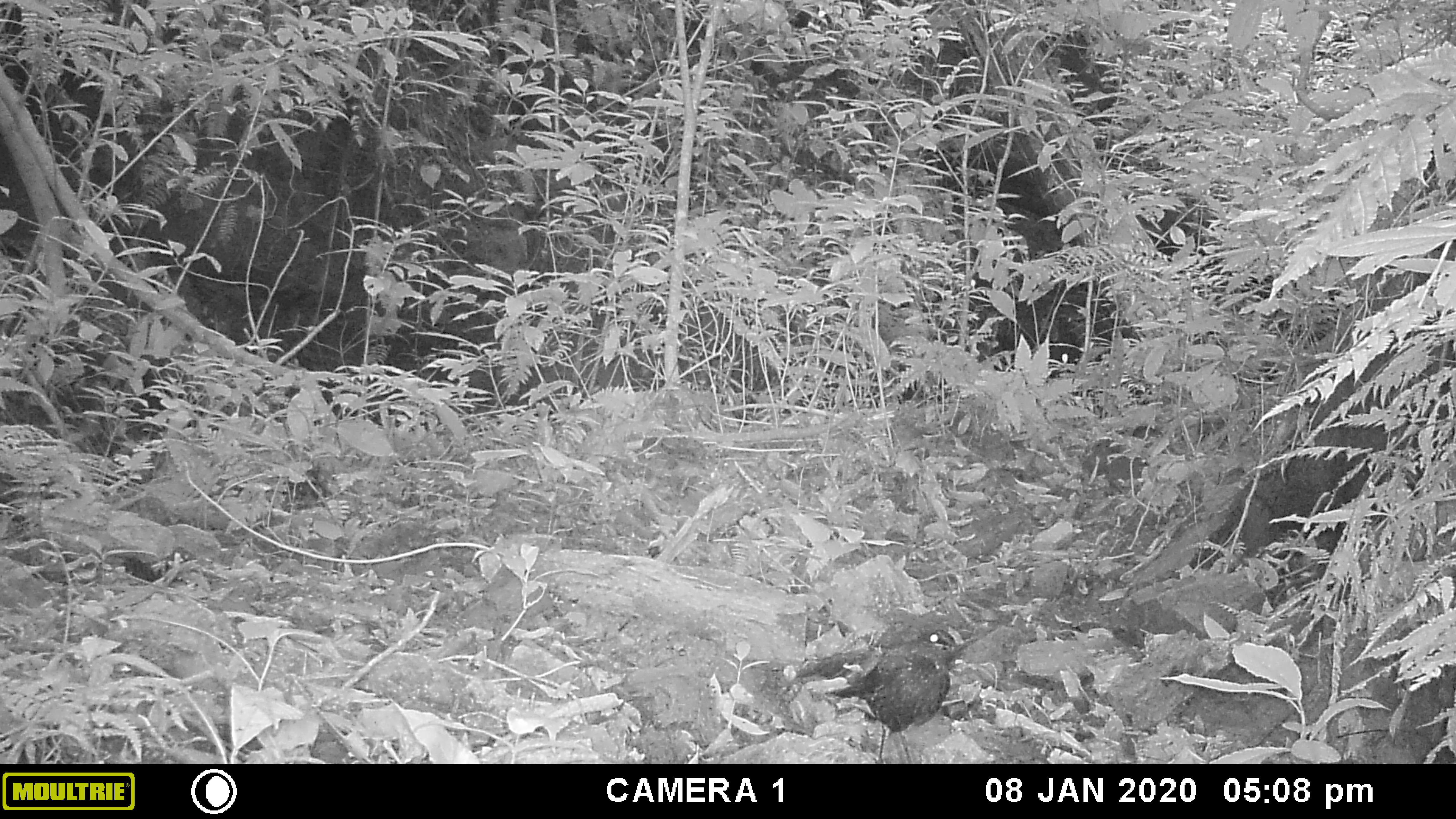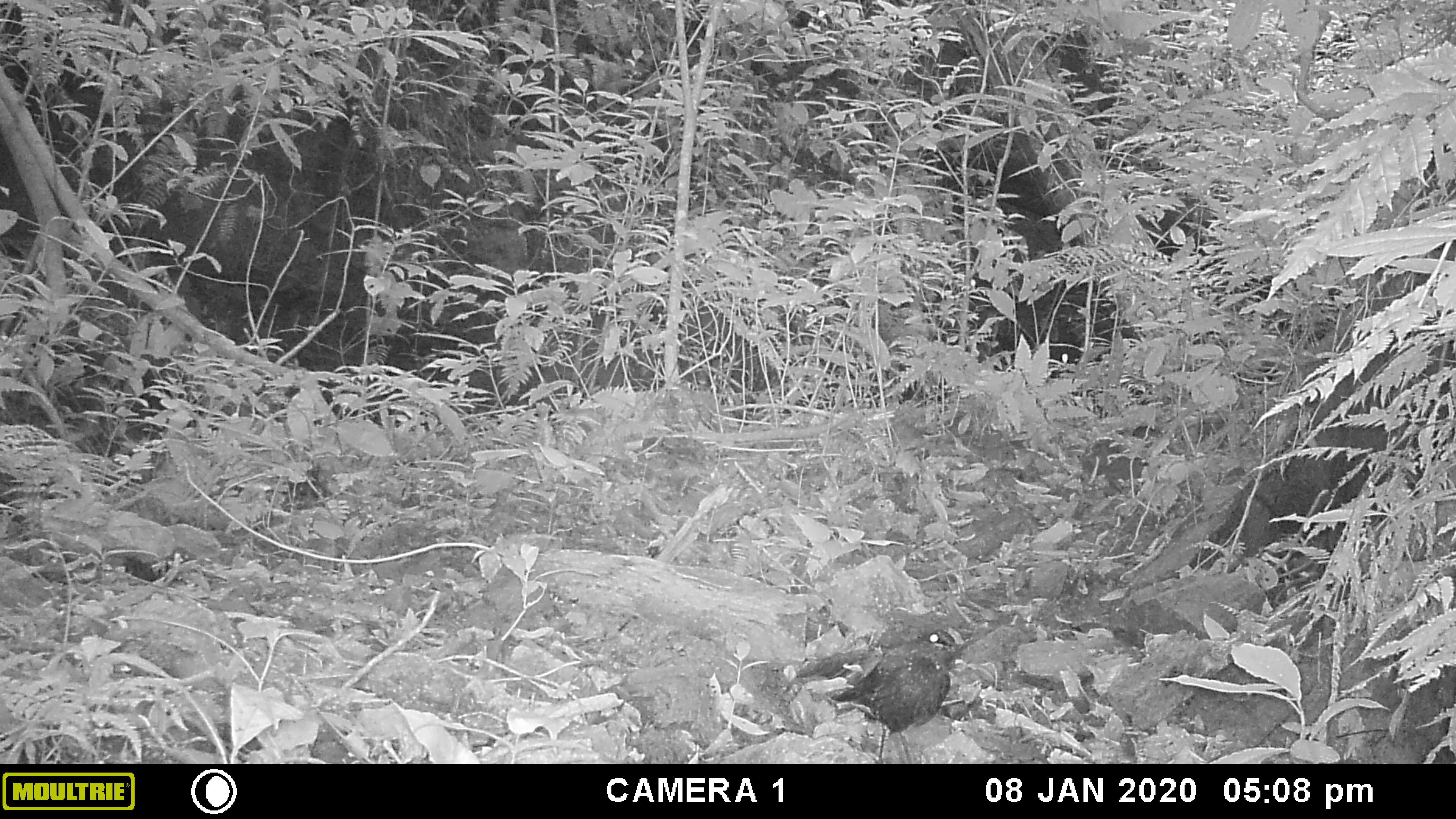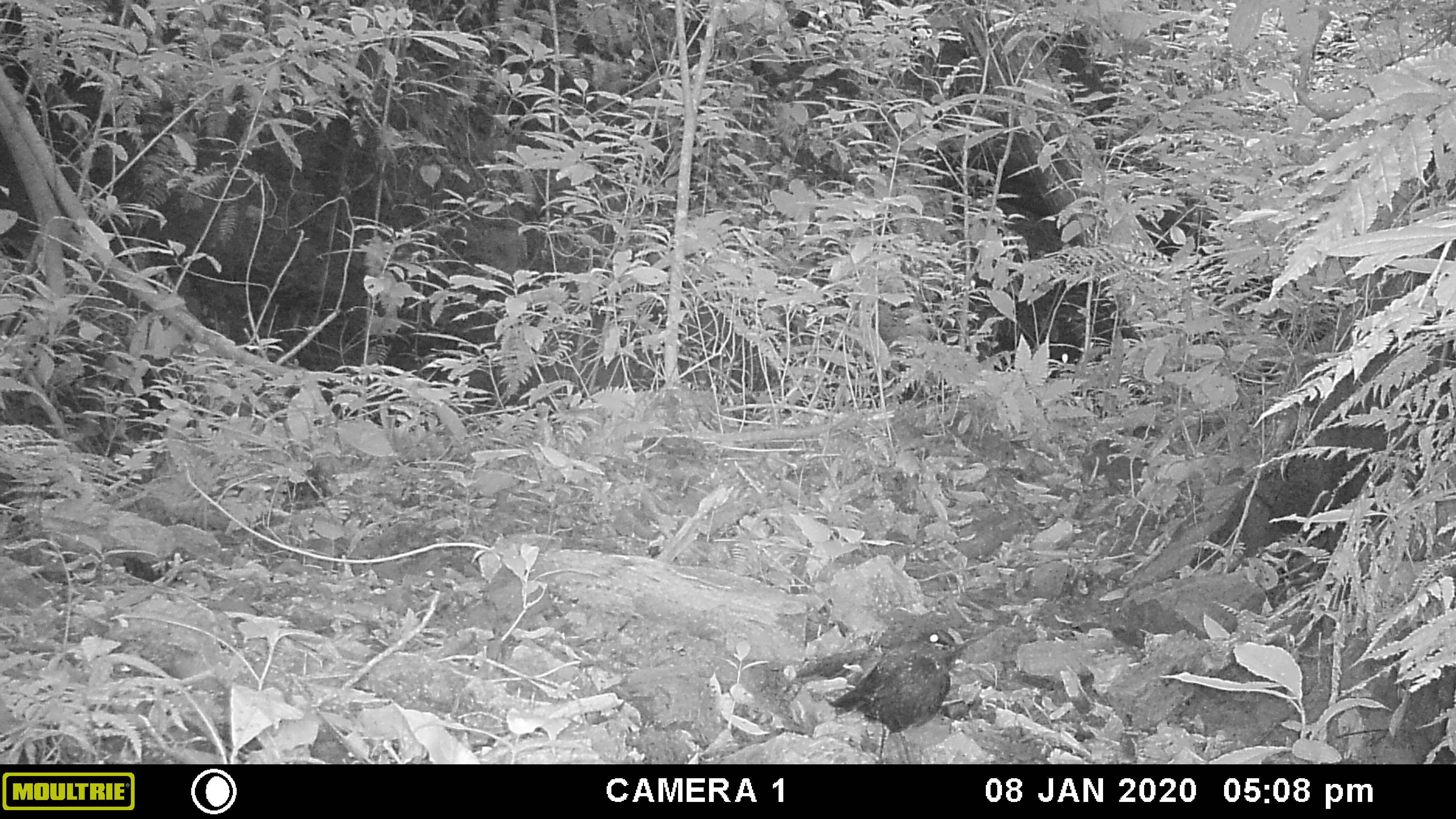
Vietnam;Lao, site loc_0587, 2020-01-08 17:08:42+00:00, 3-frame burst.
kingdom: Animalia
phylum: Chordata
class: Aves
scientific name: Aves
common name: bird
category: unidentified bird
Unidentified bird (bird) (Aves). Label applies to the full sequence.